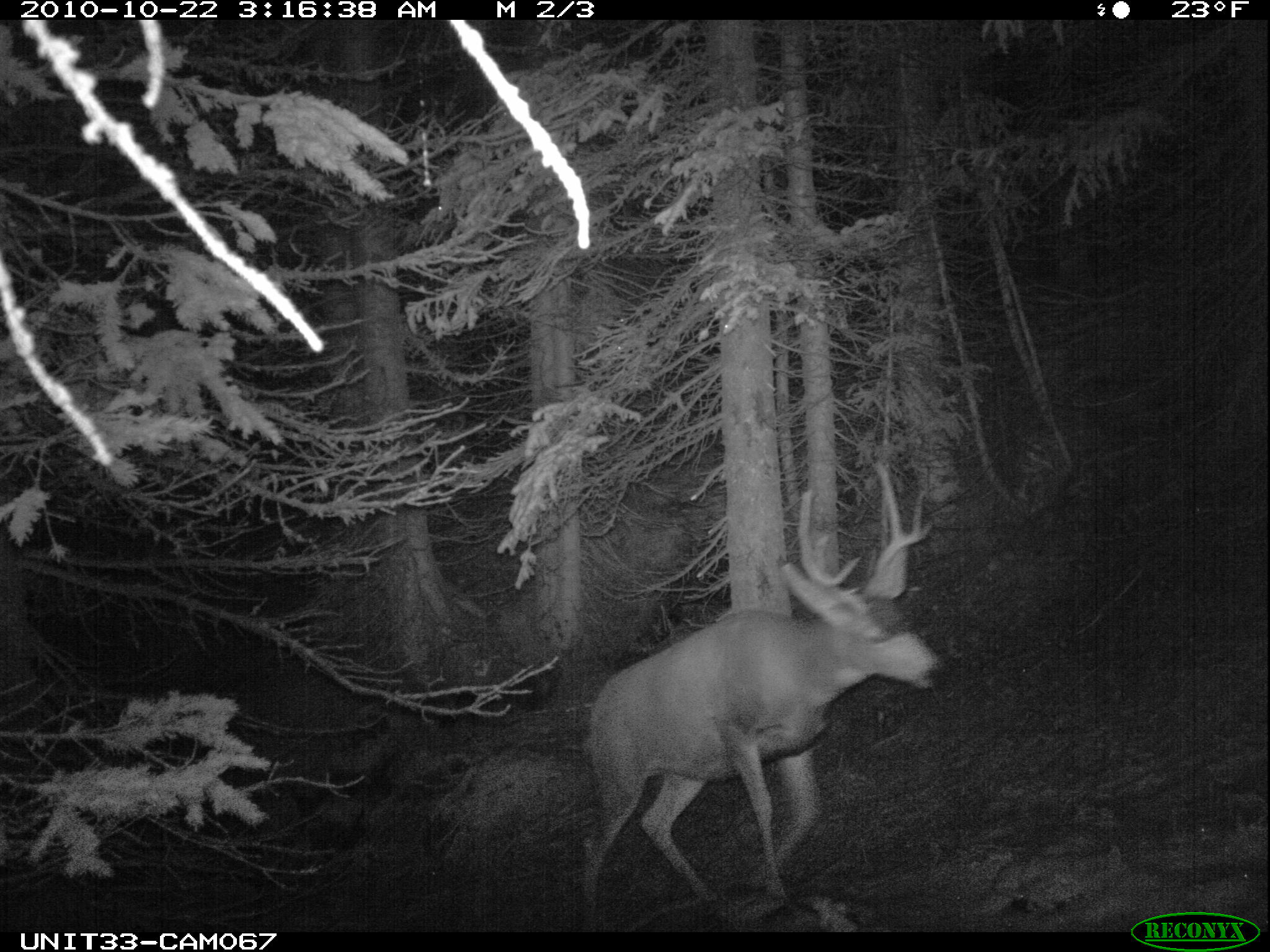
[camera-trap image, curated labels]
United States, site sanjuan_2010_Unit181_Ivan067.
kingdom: Animalia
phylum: Chordata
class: Mammalia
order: Artiodactyla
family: Cervidae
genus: Odocoileus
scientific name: Odocoileus hemionus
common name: mule deer